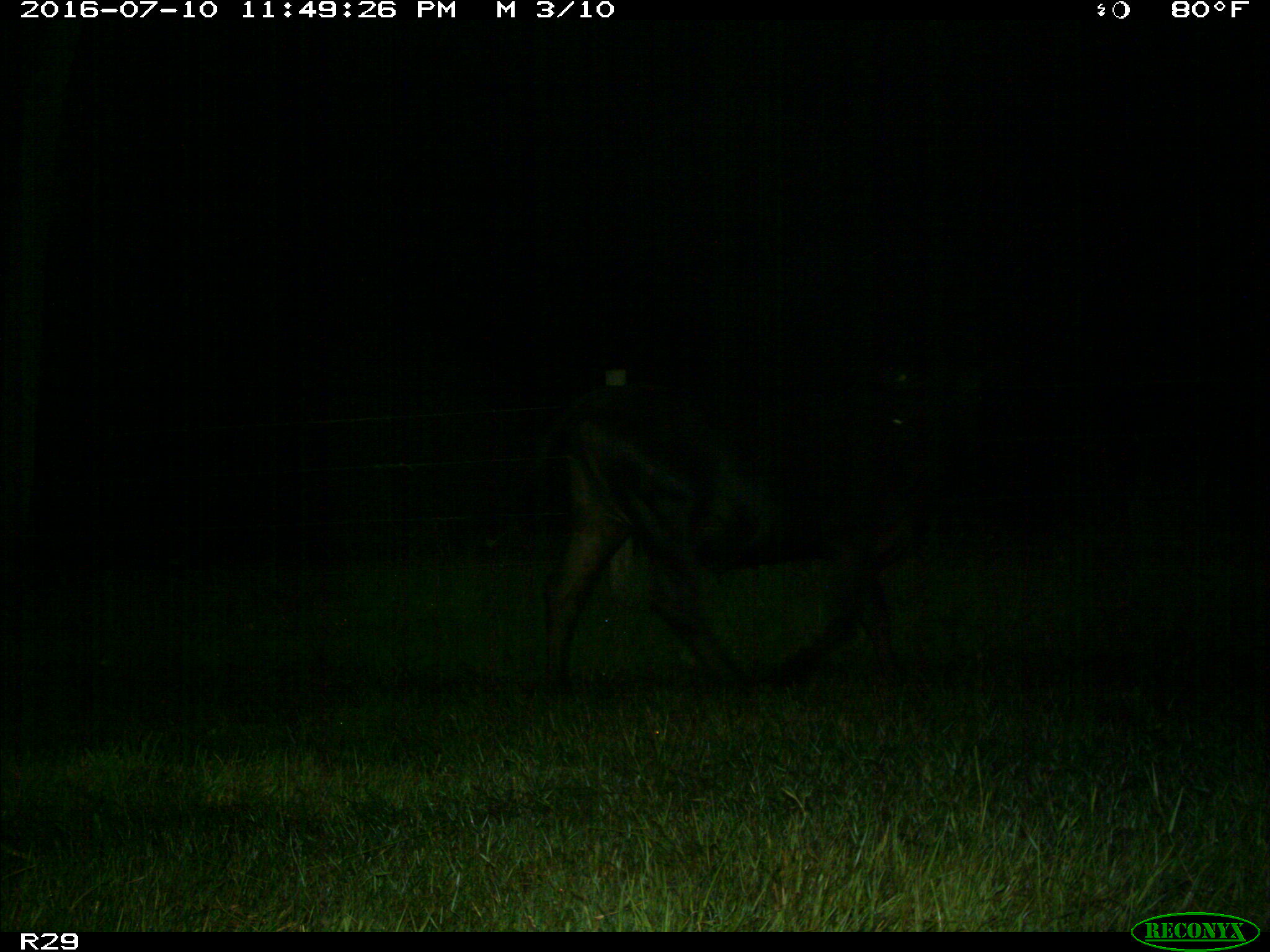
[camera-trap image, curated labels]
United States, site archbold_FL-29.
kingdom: Animalia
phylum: Chordata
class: Mammalia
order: Artiodactyla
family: Bovidae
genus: Bos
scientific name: Bos taurus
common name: domestic cow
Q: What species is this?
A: Bos taurus (domestic cow).